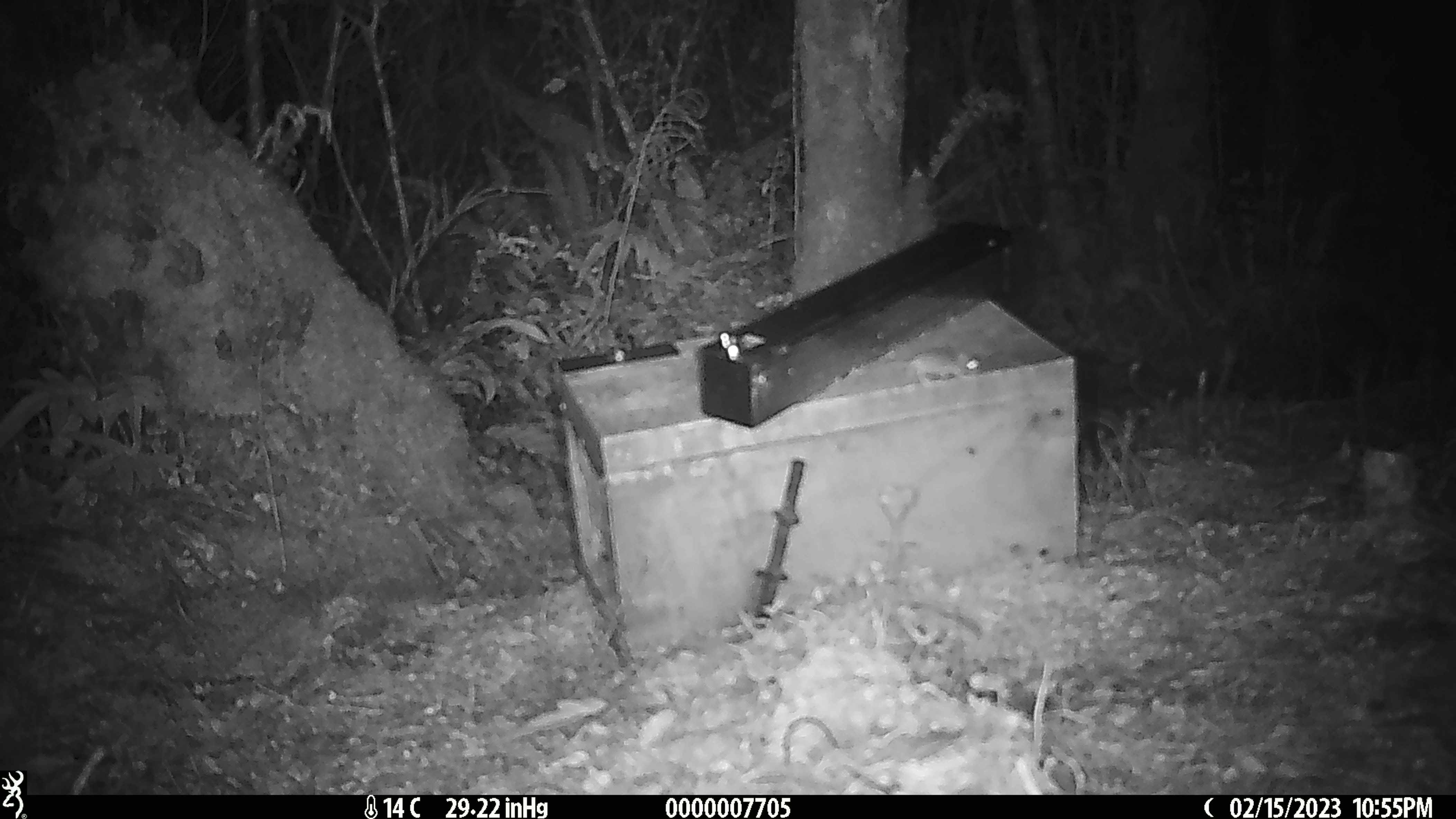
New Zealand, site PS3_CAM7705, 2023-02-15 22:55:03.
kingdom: Animalia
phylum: Chordata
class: Mammalia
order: Rodentia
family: Muridae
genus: Mus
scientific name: Mus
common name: mouse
Mouse (Mus).